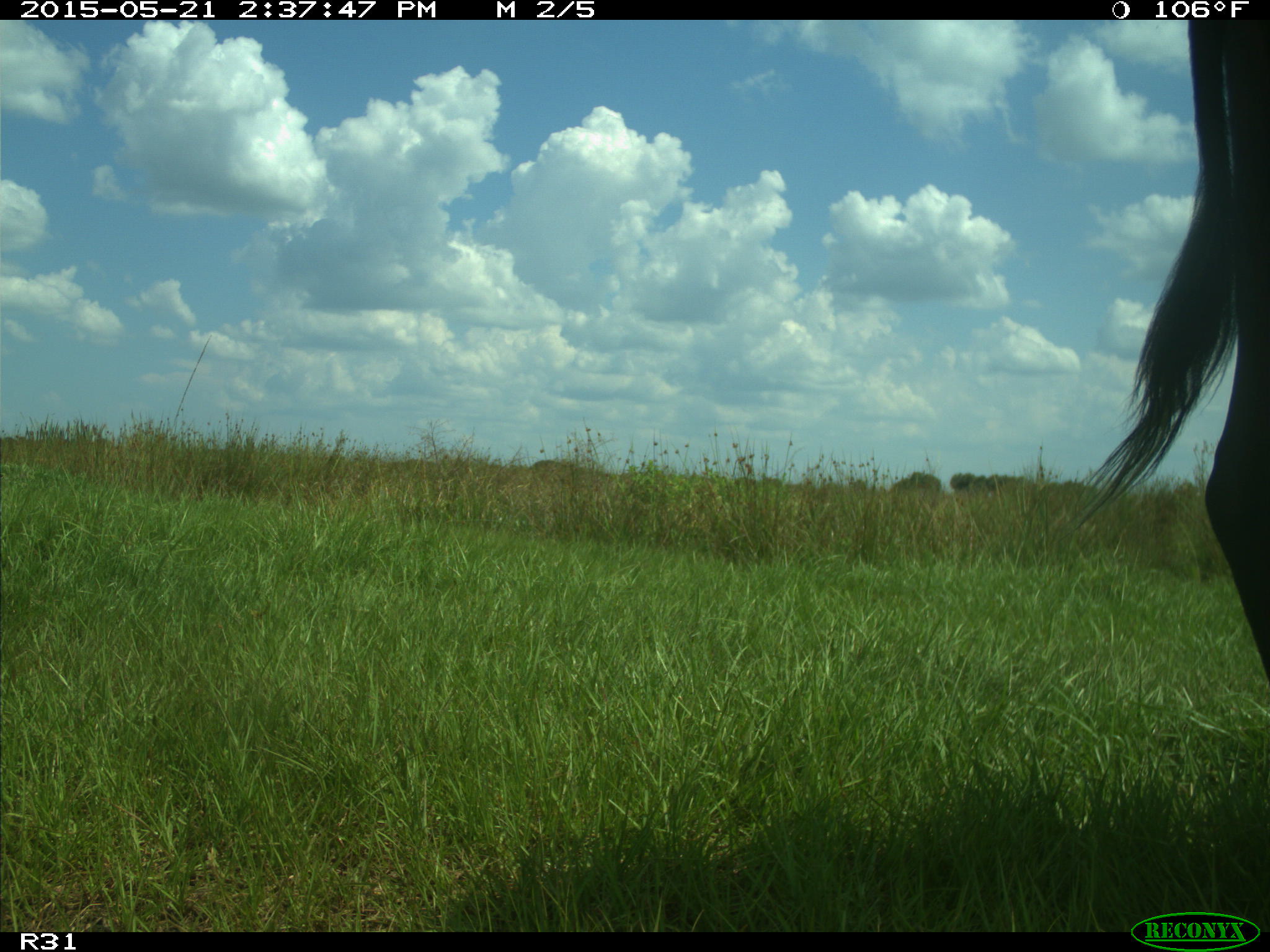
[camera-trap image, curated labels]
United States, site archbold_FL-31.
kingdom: Animalia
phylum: Chordata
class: Mammalia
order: Artiodactyla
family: Bovidae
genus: Bos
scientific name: Bos taurus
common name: domestic cow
Bos taurus (domestic cow).